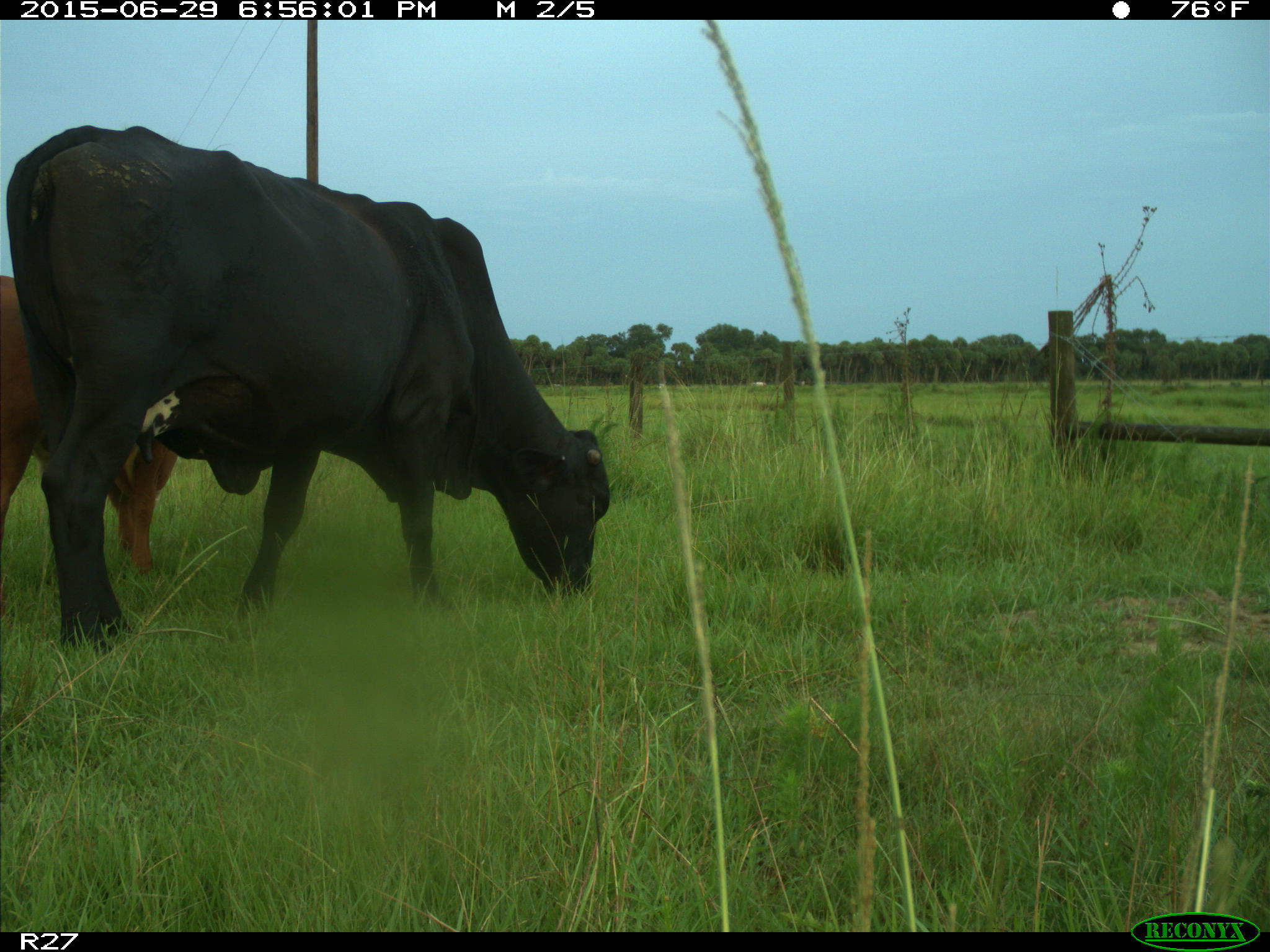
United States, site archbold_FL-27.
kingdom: Animalia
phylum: Chordata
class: Mammalia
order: Artiodactyla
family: Bovidae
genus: Bos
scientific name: Bos taurus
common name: domestic cow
Bos taurus (domestic cow).